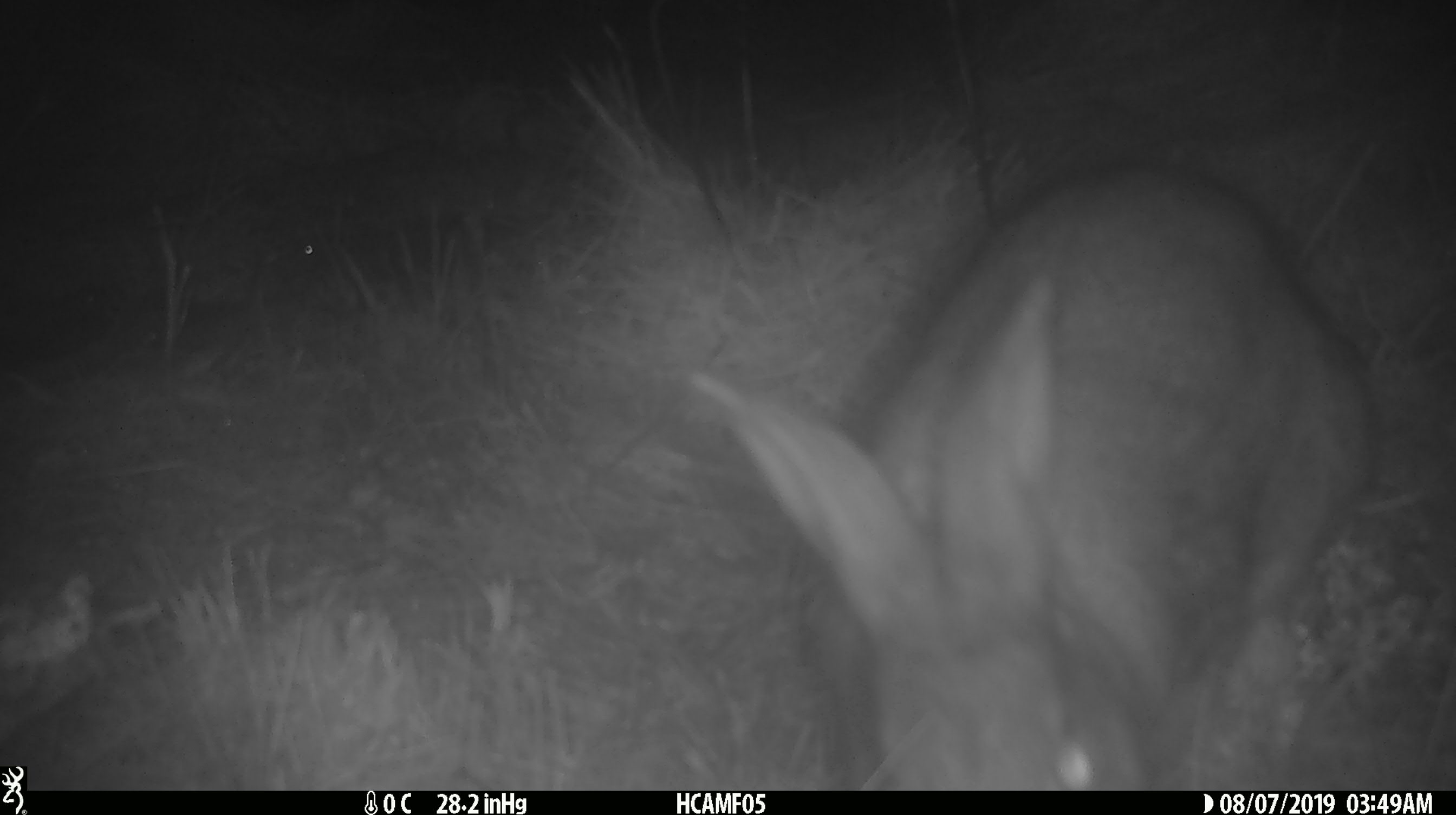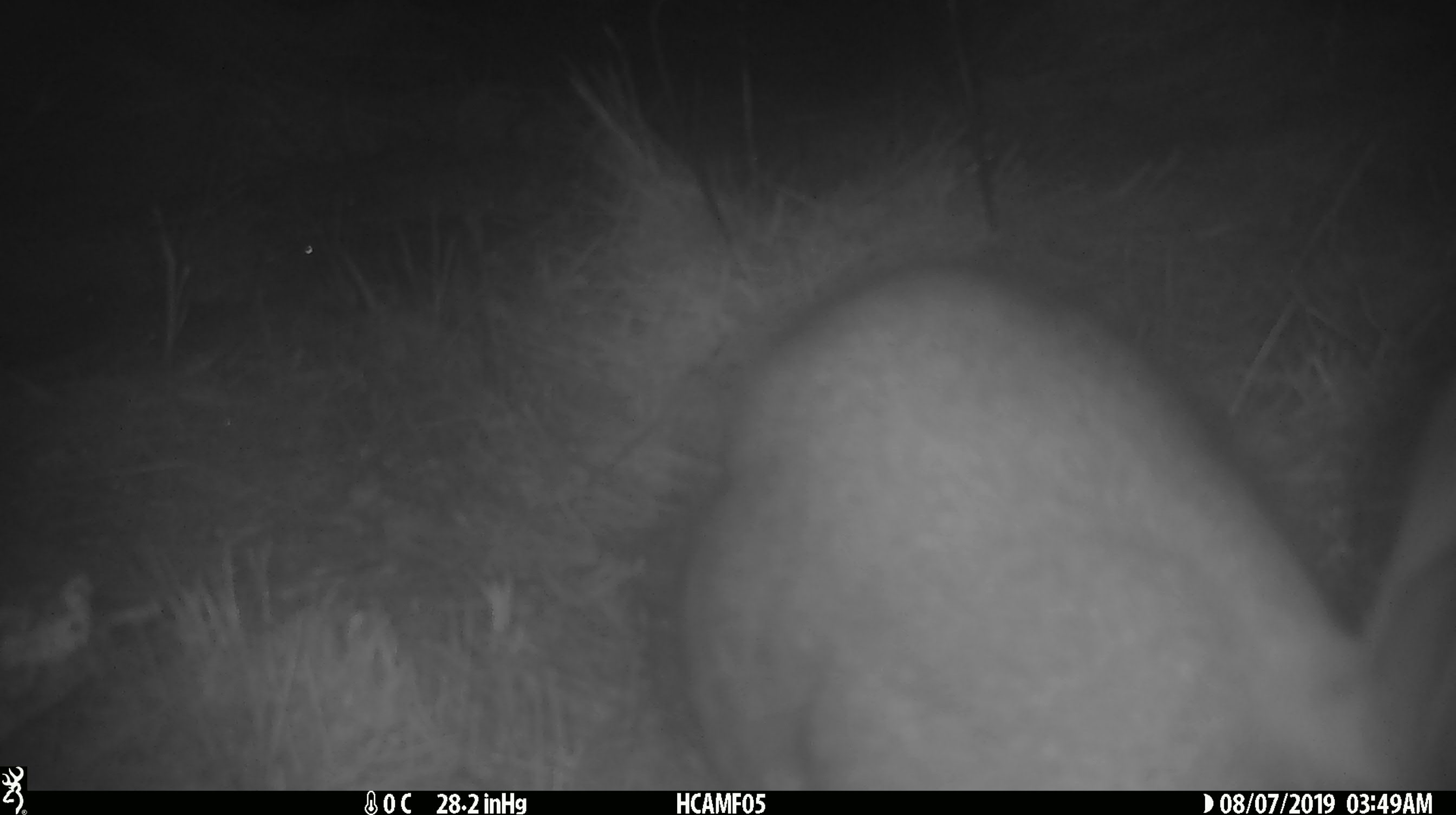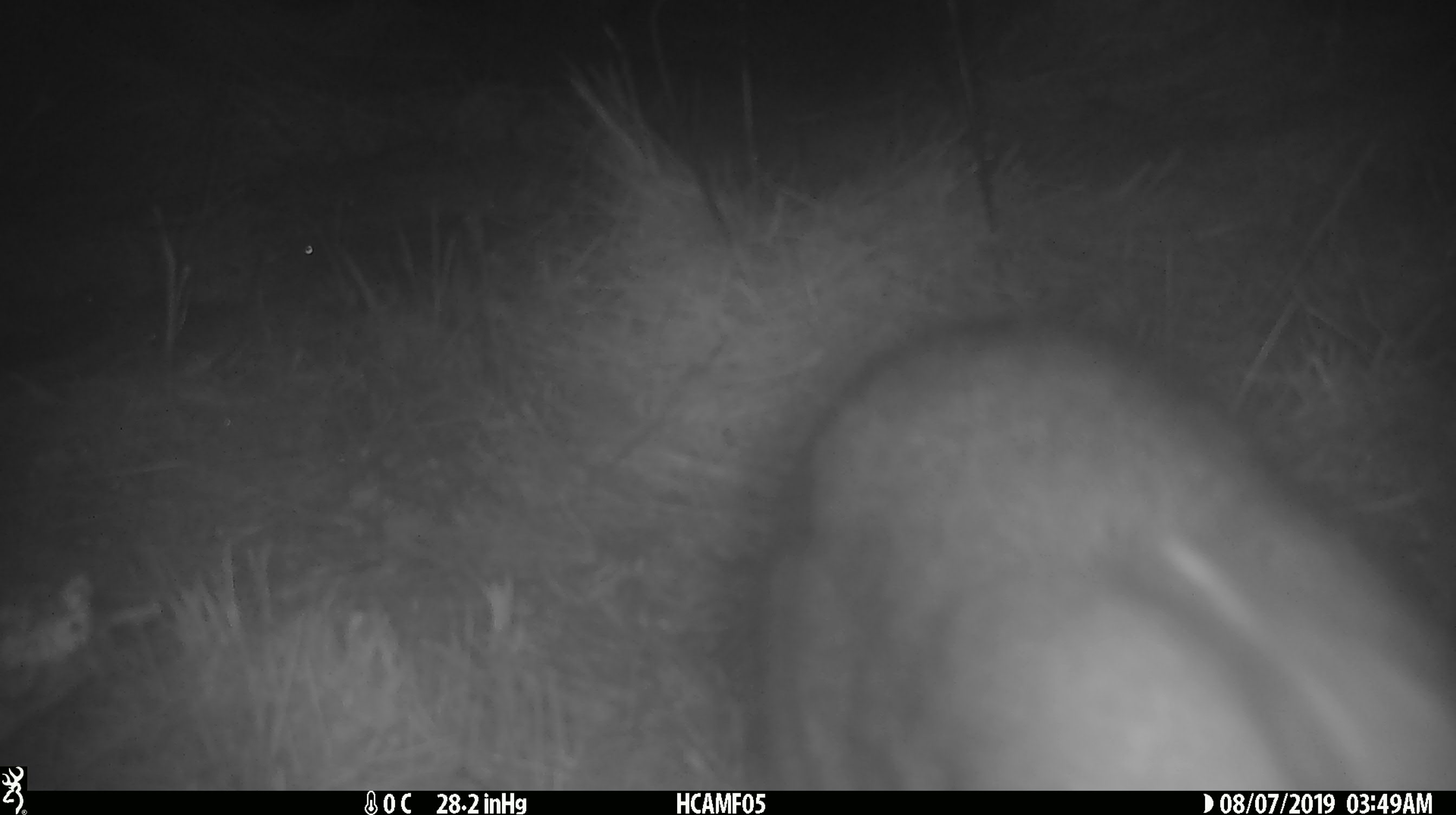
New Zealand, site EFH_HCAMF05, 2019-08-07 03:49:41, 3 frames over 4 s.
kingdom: Animalia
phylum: Chordata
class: Mammalia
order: Lagomorpha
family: Leporidae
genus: Oryctolagus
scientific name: Oryctolagus cuniculus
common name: european rabbit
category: rabbit